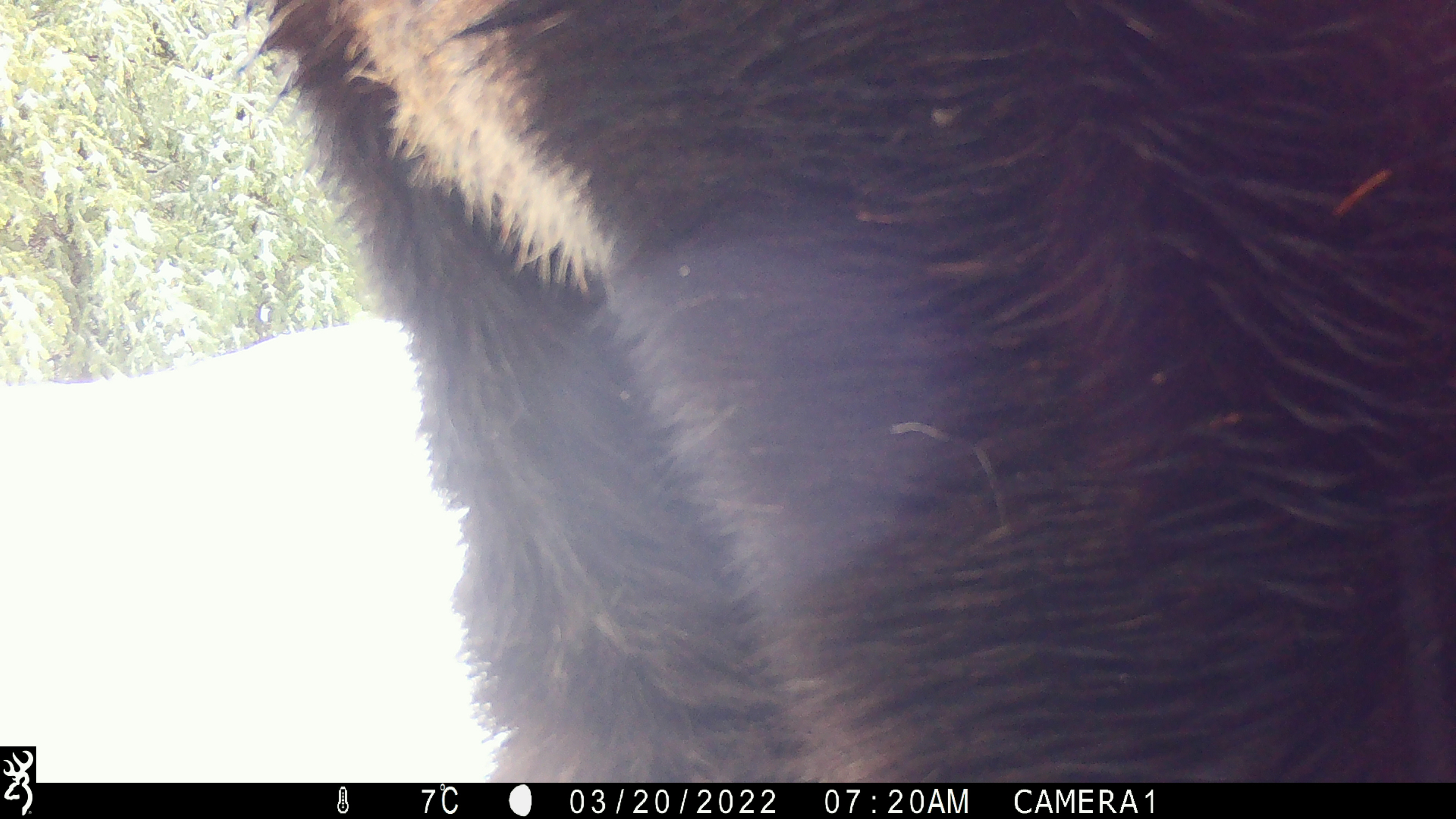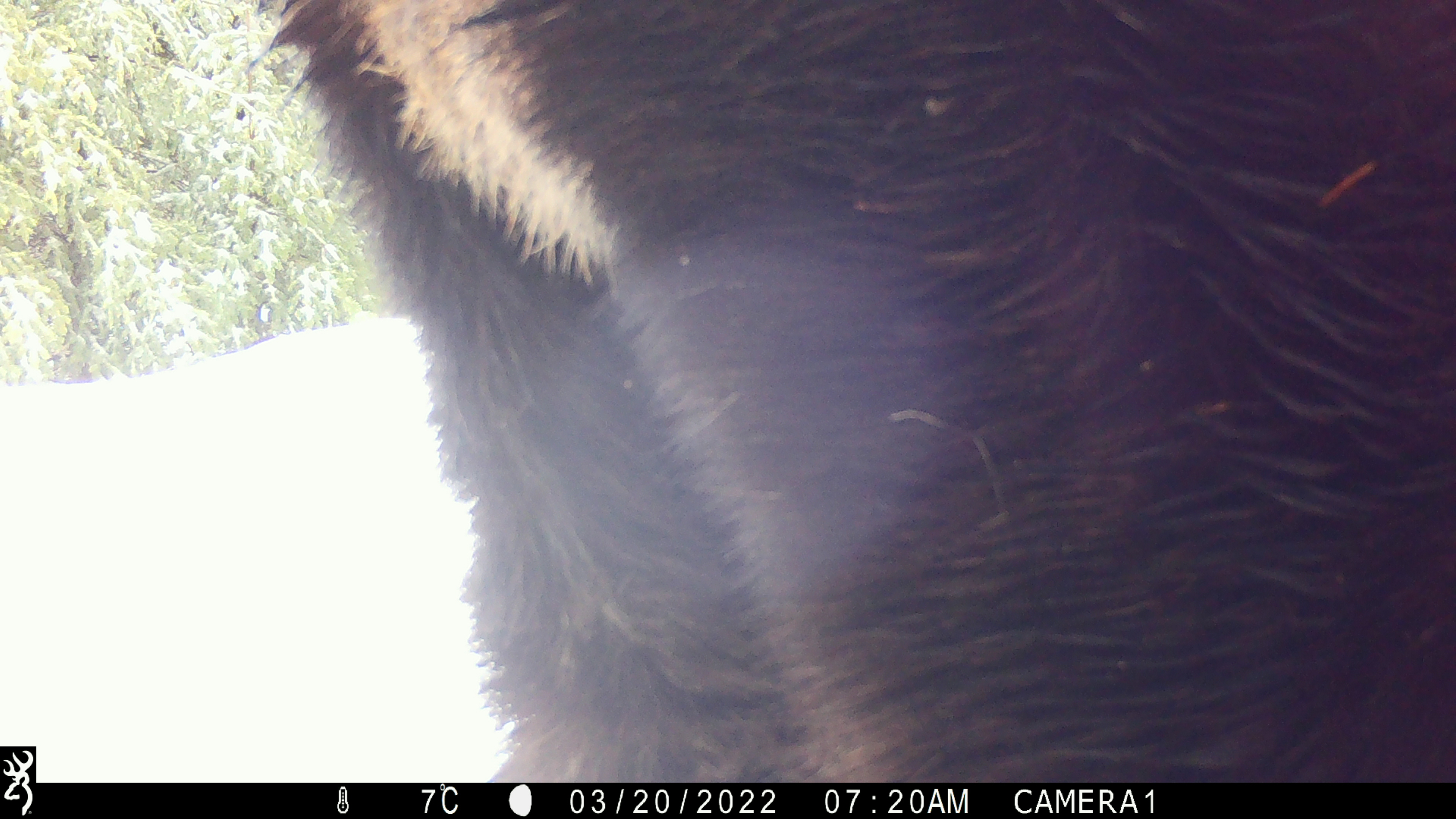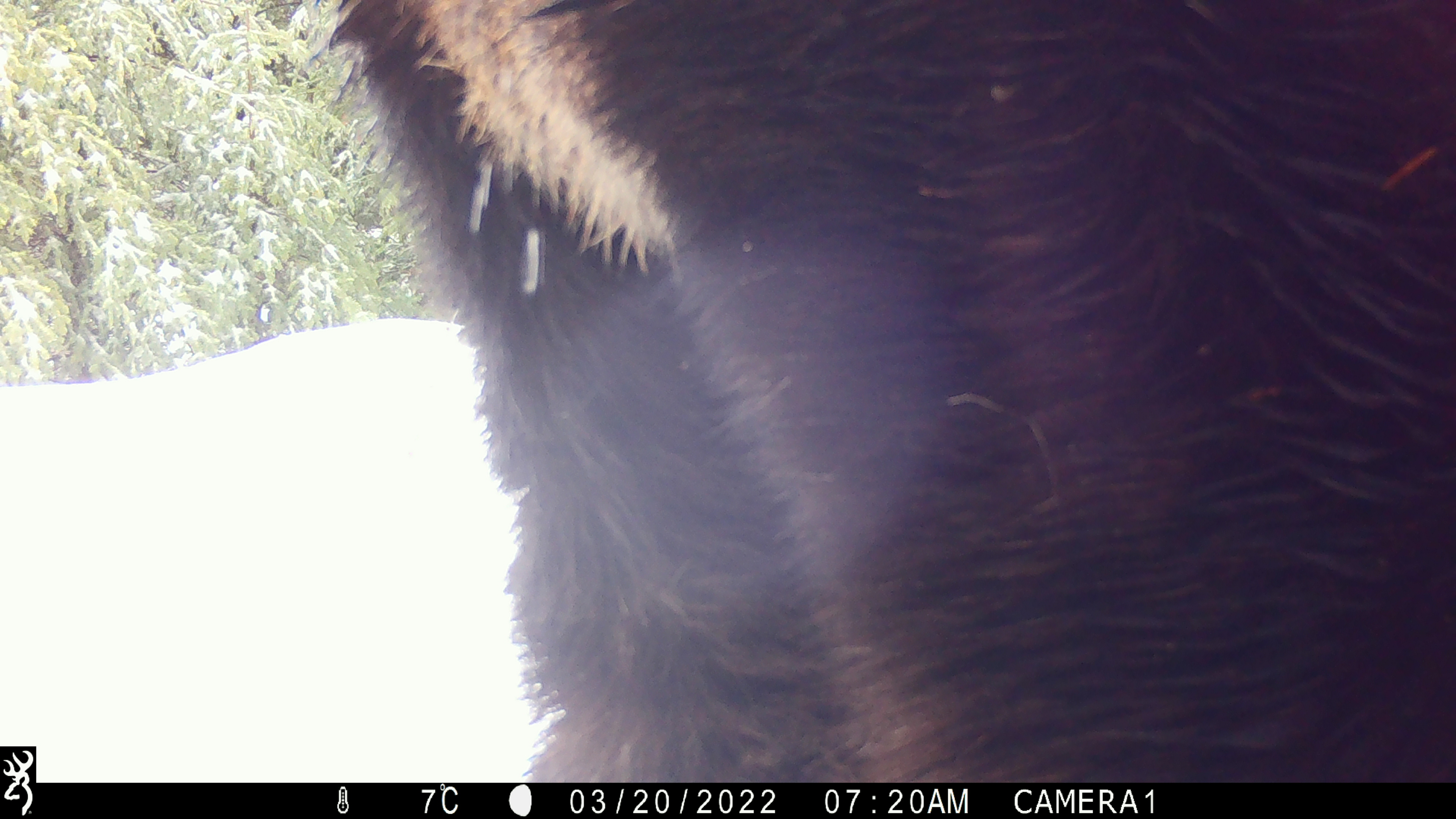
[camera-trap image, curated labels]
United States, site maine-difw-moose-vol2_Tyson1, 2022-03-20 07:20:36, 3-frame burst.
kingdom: Animalia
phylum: Chordata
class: Mammalia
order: Artiodactyla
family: Cervidae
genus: Alces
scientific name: Alces alces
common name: moose